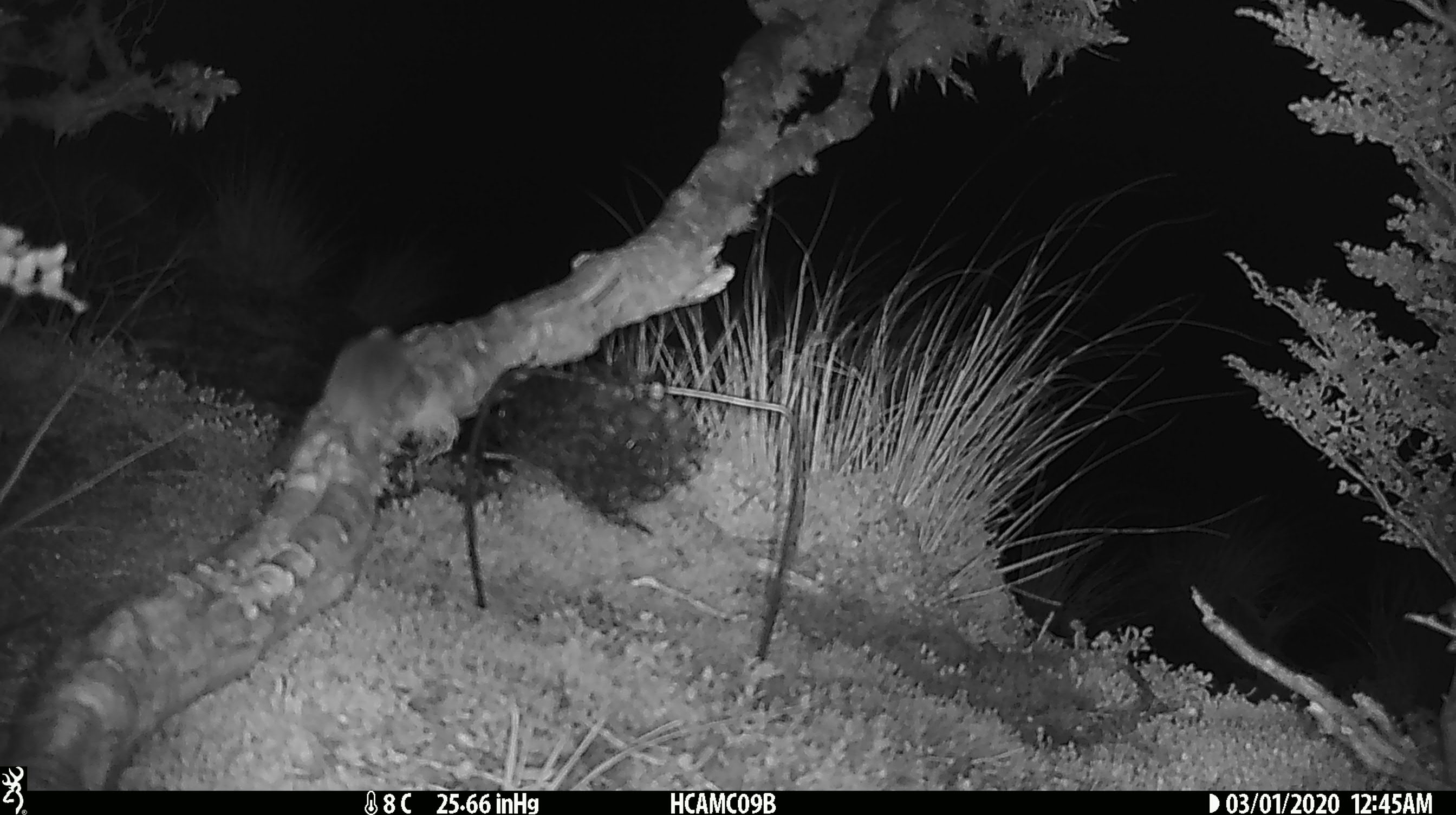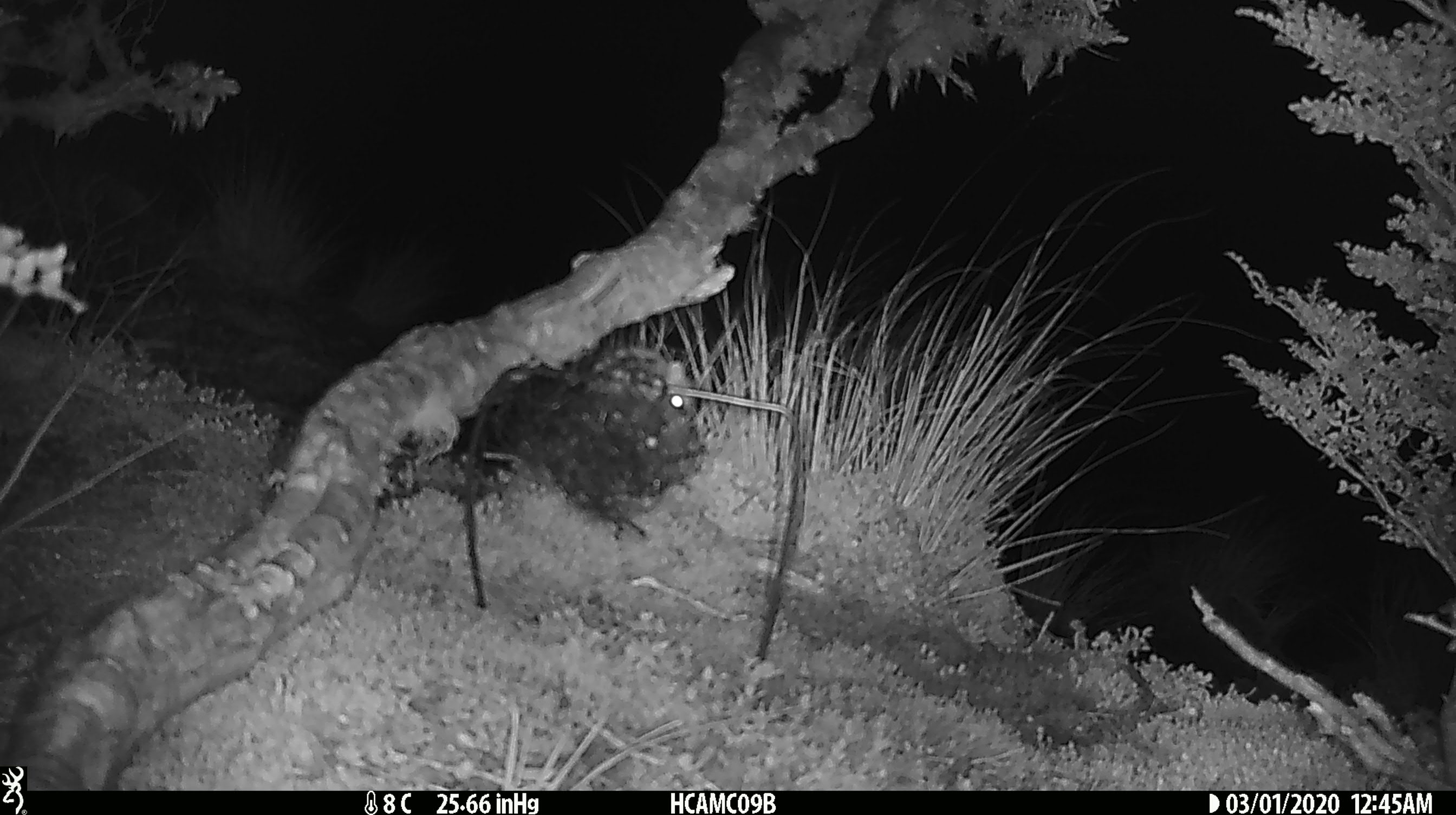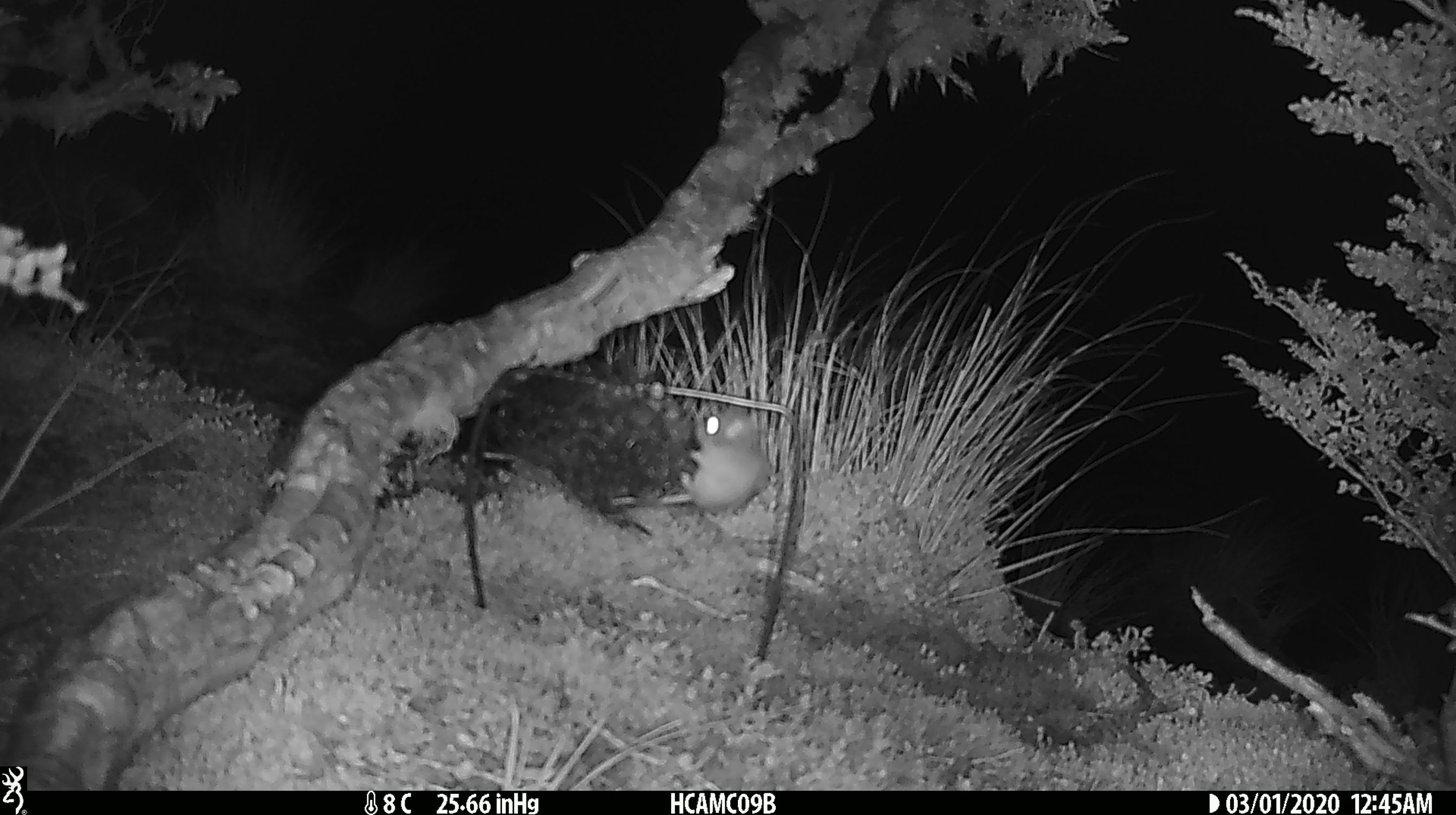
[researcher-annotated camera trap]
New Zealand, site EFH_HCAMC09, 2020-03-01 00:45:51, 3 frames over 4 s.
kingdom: Animalia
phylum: Chordata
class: Mammalia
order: Rodentia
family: Muridae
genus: Mus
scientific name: Mus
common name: mouse